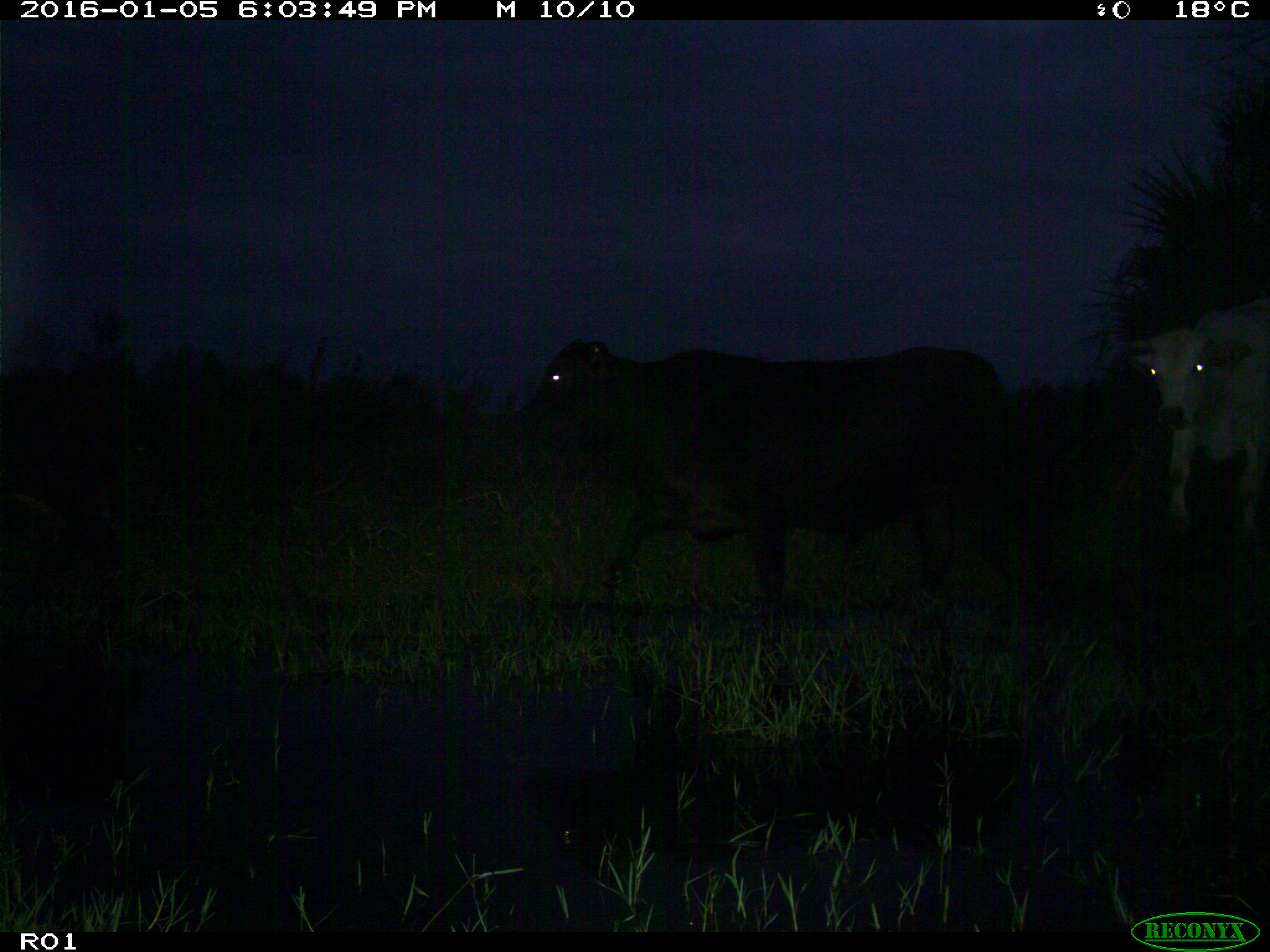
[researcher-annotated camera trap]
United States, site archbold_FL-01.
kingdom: Animalia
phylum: Chordata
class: Mammalia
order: Artiodactyla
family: Bovidae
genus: Bos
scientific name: Bos taurus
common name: domestic cow